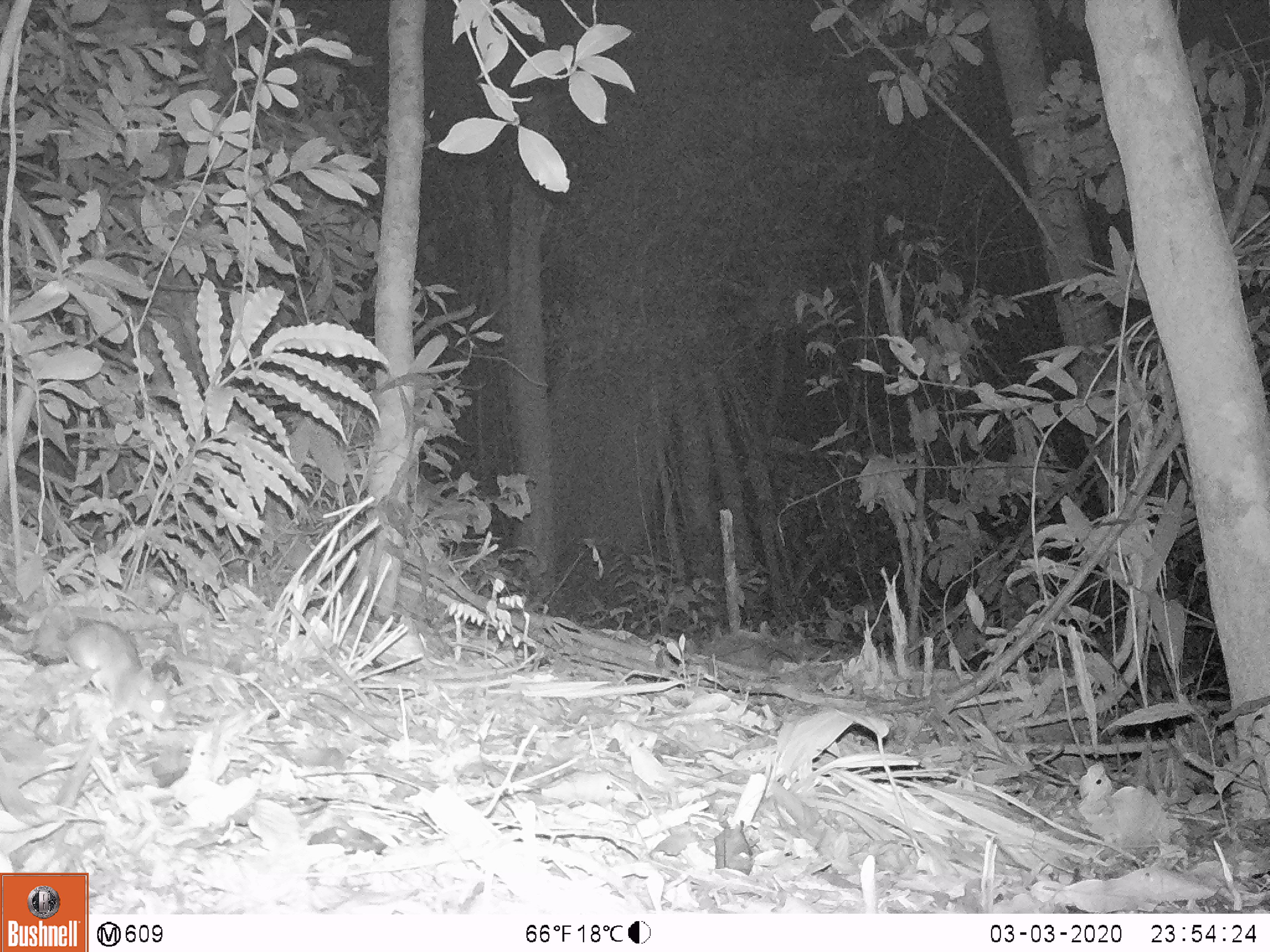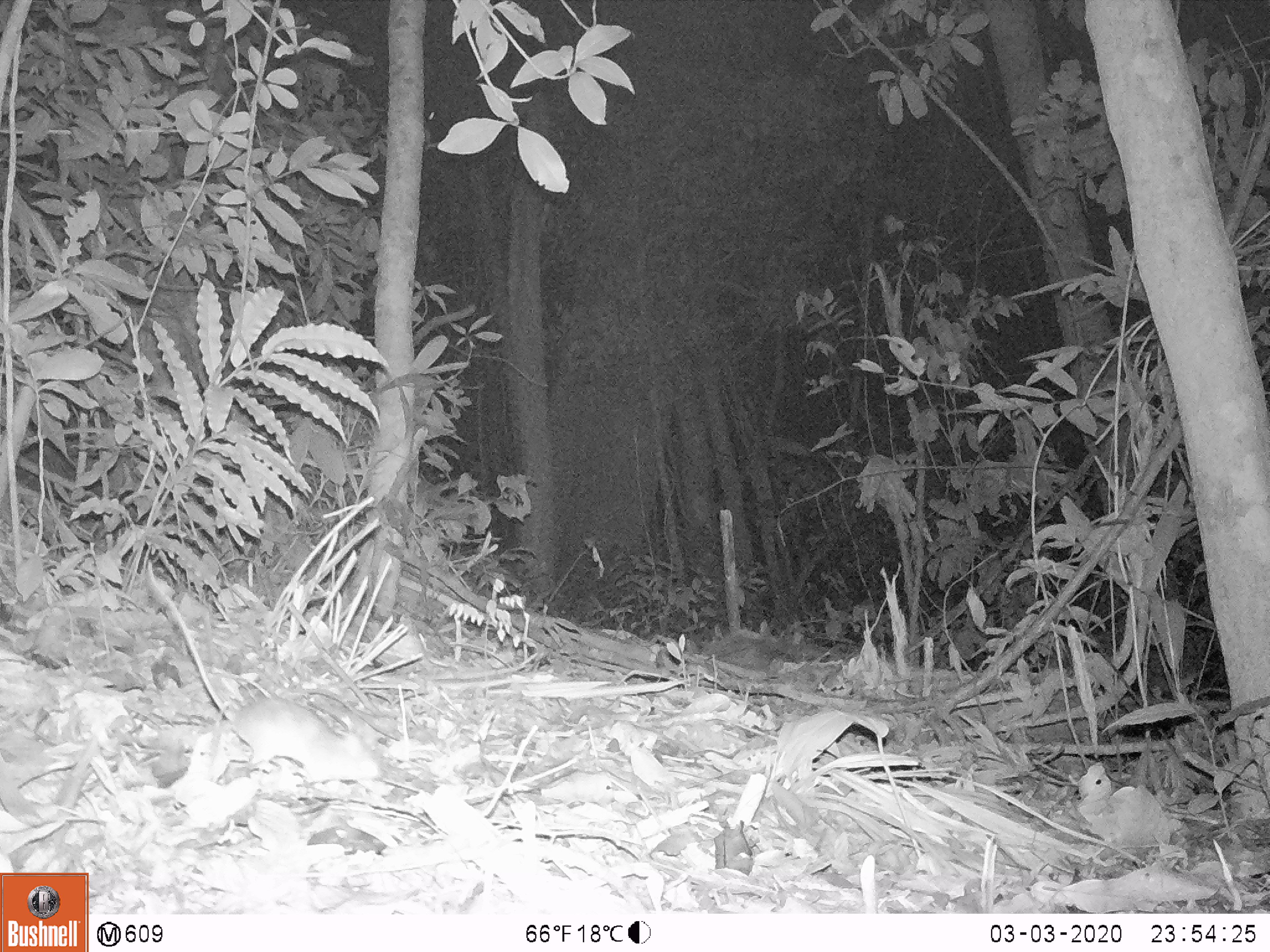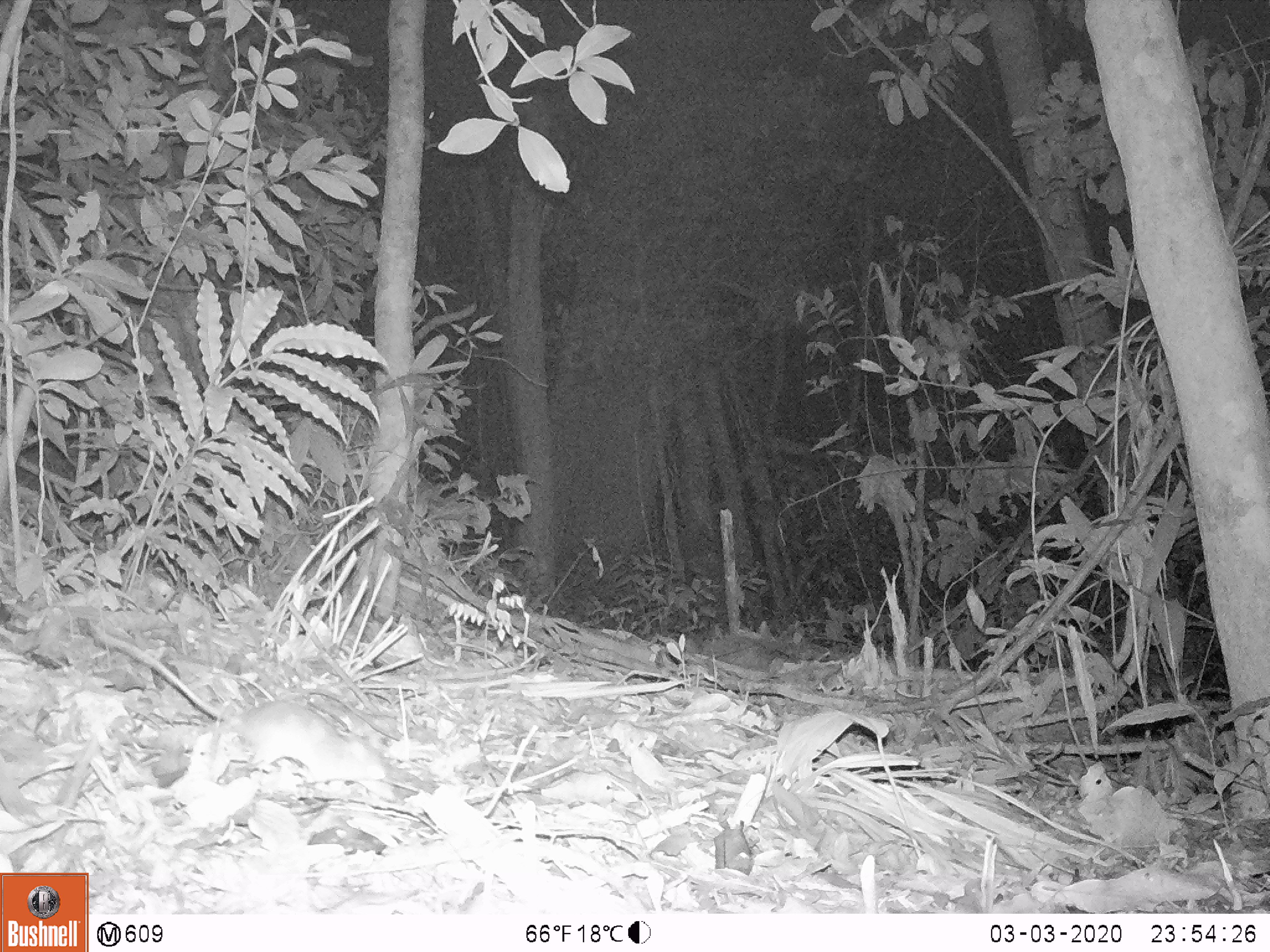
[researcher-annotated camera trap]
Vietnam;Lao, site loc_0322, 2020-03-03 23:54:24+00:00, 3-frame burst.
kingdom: Animalia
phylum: Chordata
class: Mammalia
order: Rodentia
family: Muridae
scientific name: Muridae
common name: old-world mice and rats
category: unidentified murid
Unidentified murid (old-world mice and rats) (Muridae). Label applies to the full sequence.